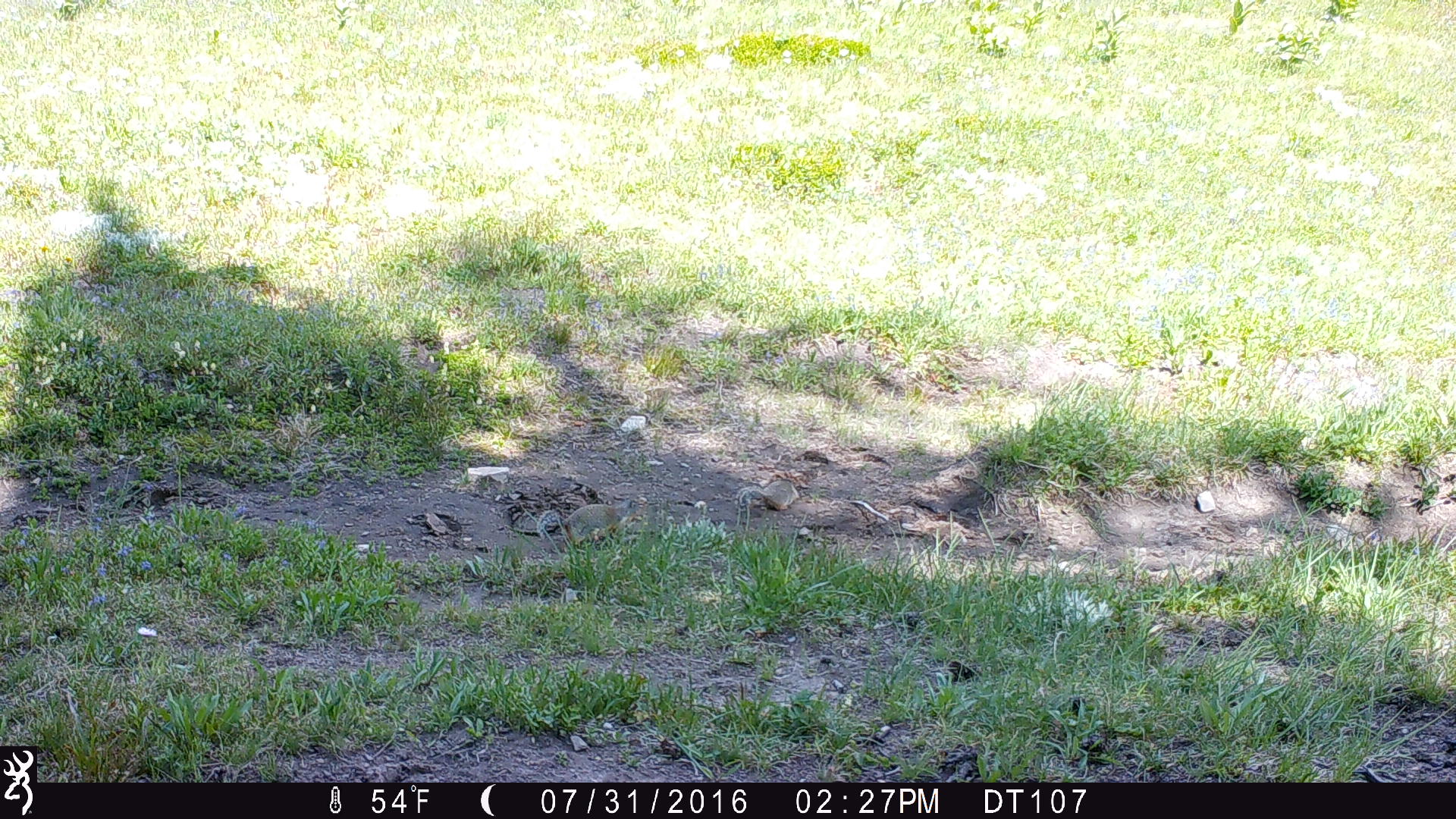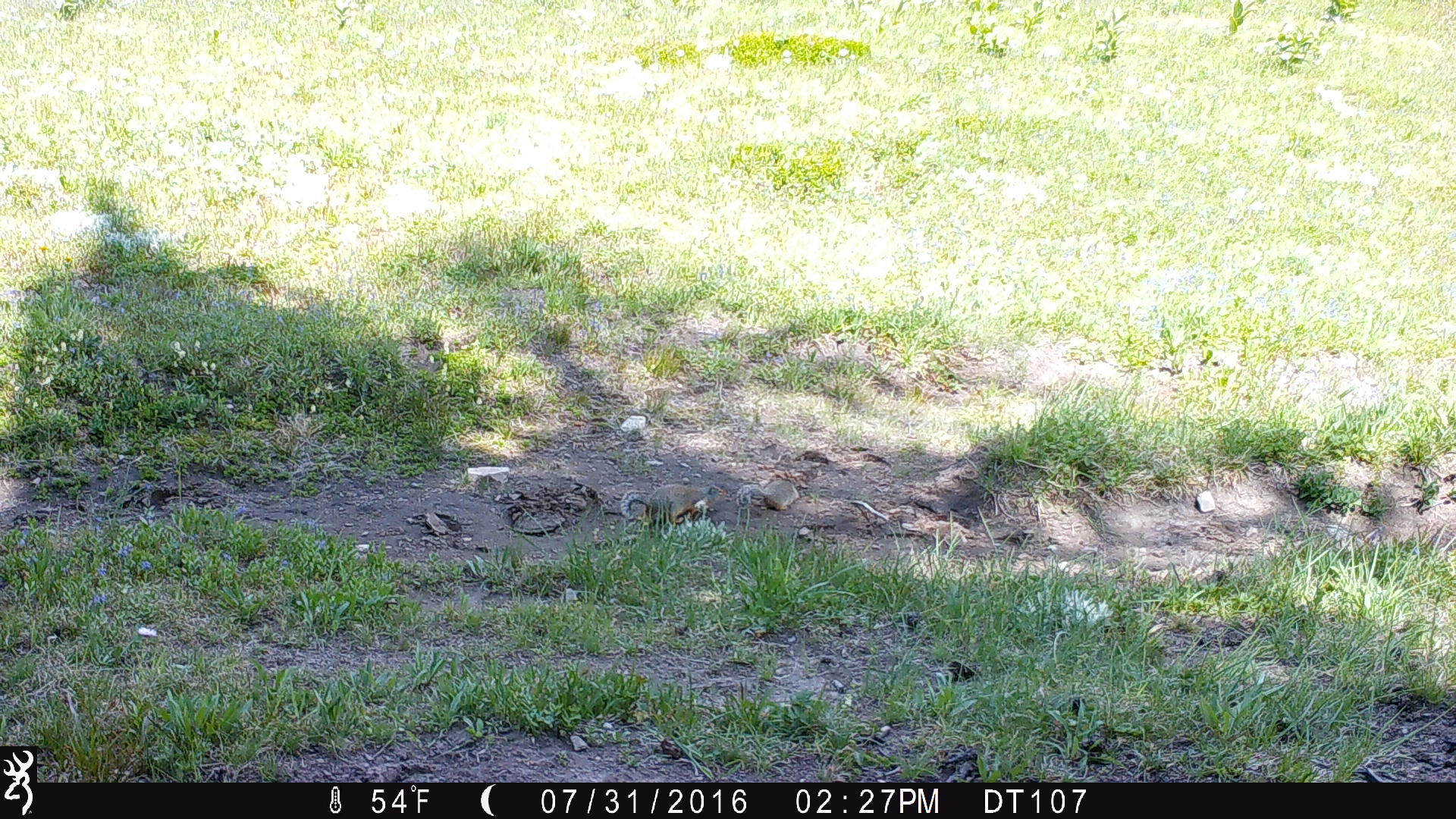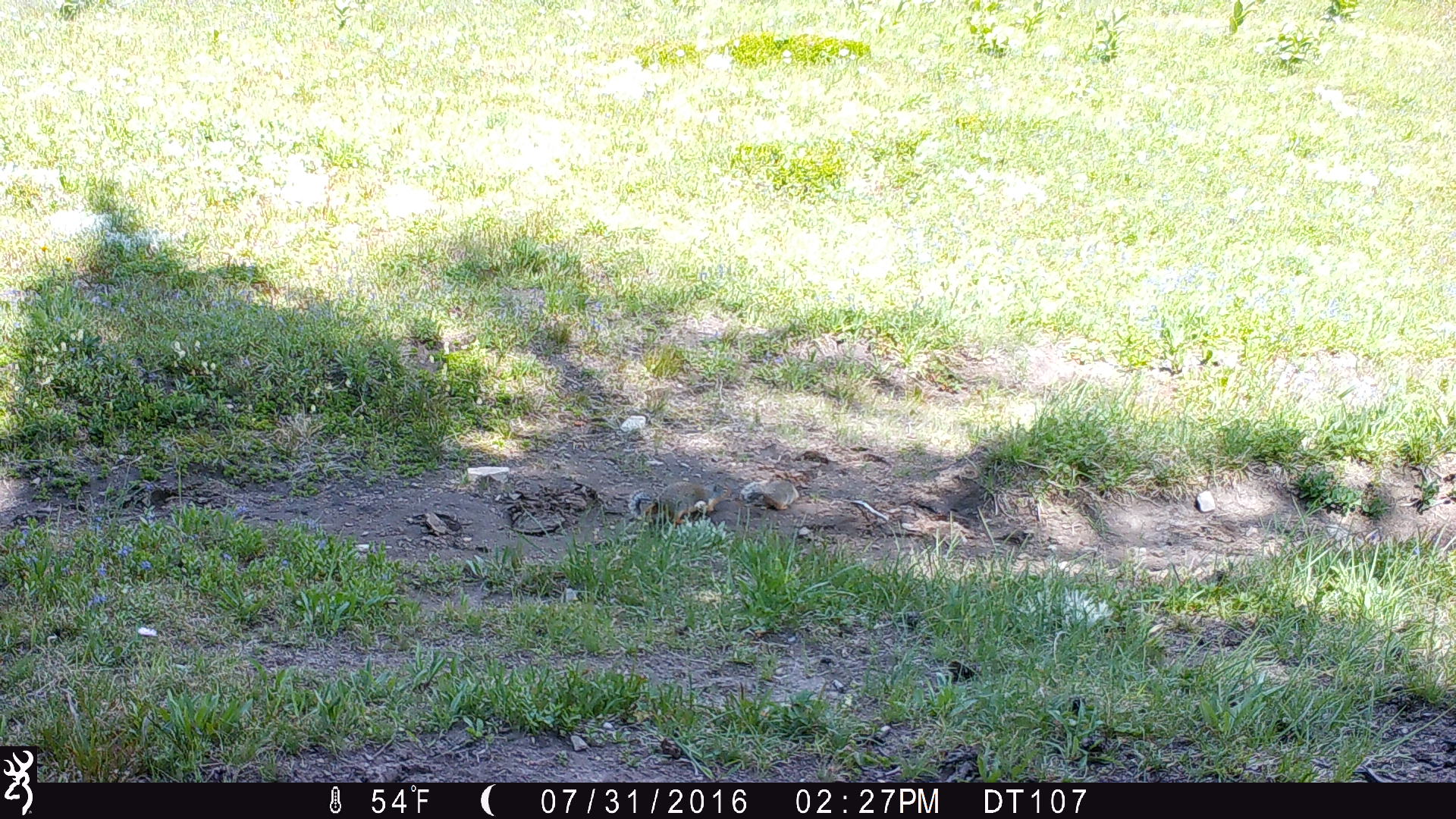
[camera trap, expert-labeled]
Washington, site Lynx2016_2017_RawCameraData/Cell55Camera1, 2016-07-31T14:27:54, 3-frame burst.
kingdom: Animalia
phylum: Chordata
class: Mammalia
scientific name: Mammalia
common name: small mammal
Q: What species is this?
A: Small mammal (Mammalia).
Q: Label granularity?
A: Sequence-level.